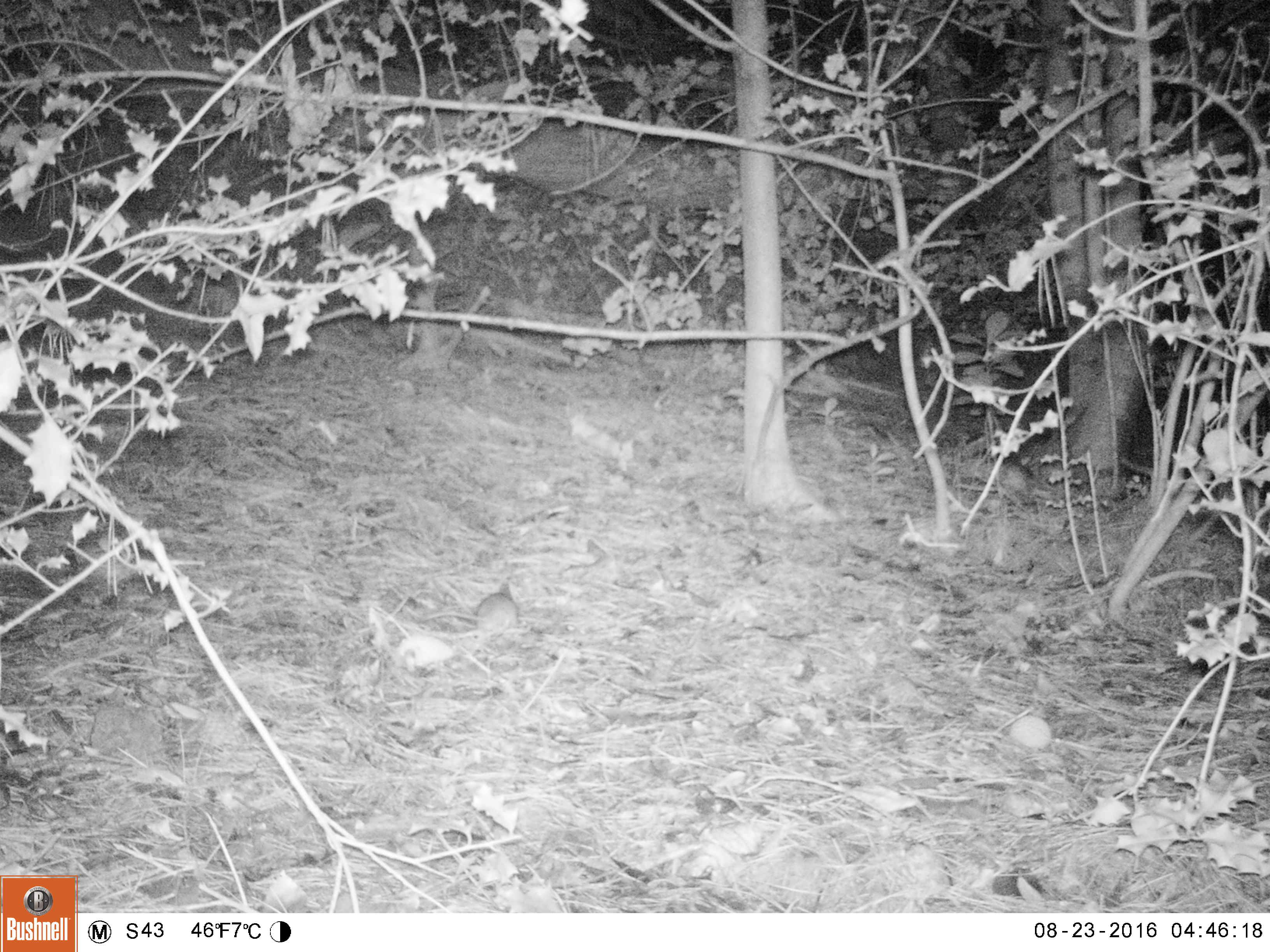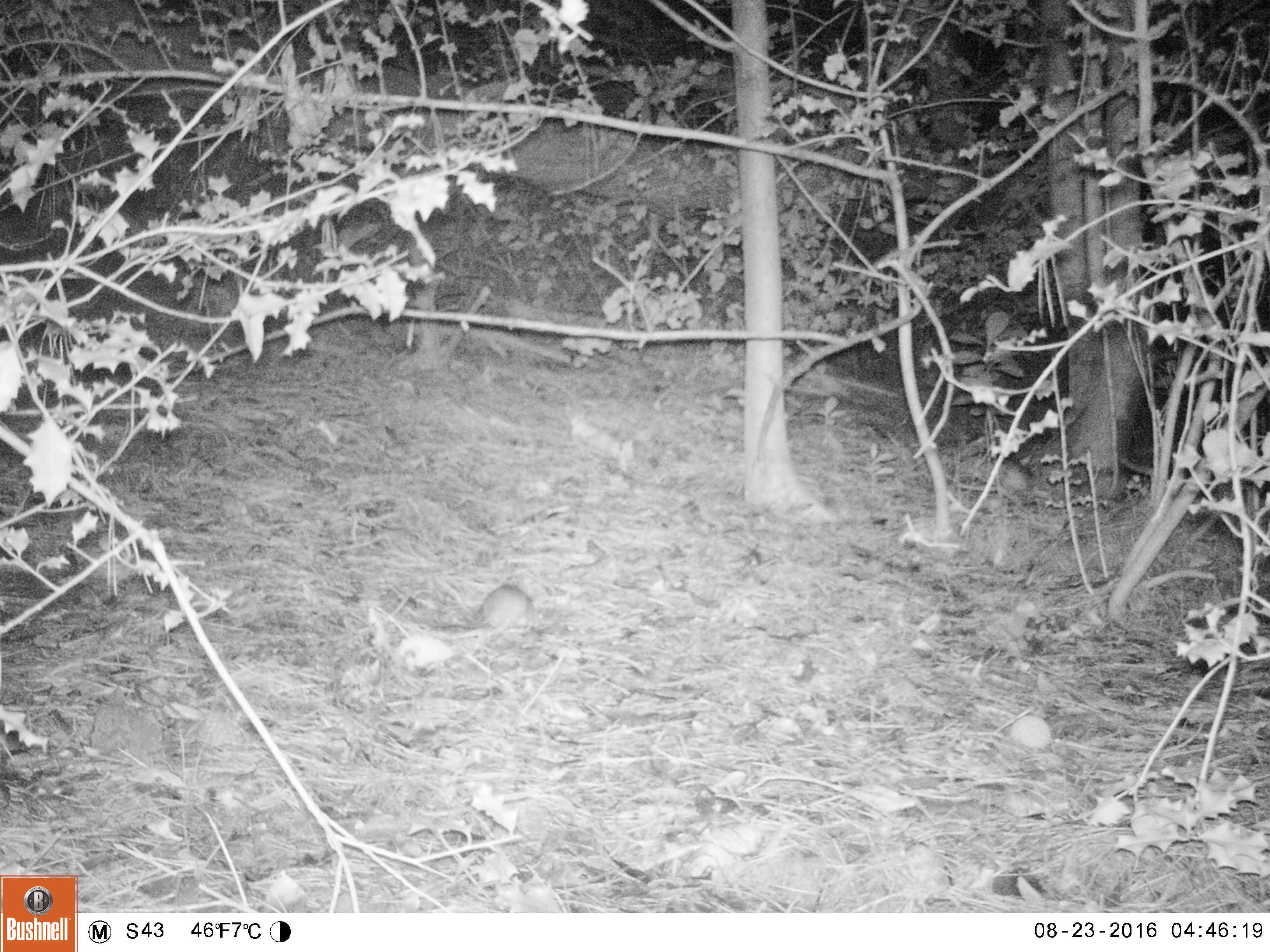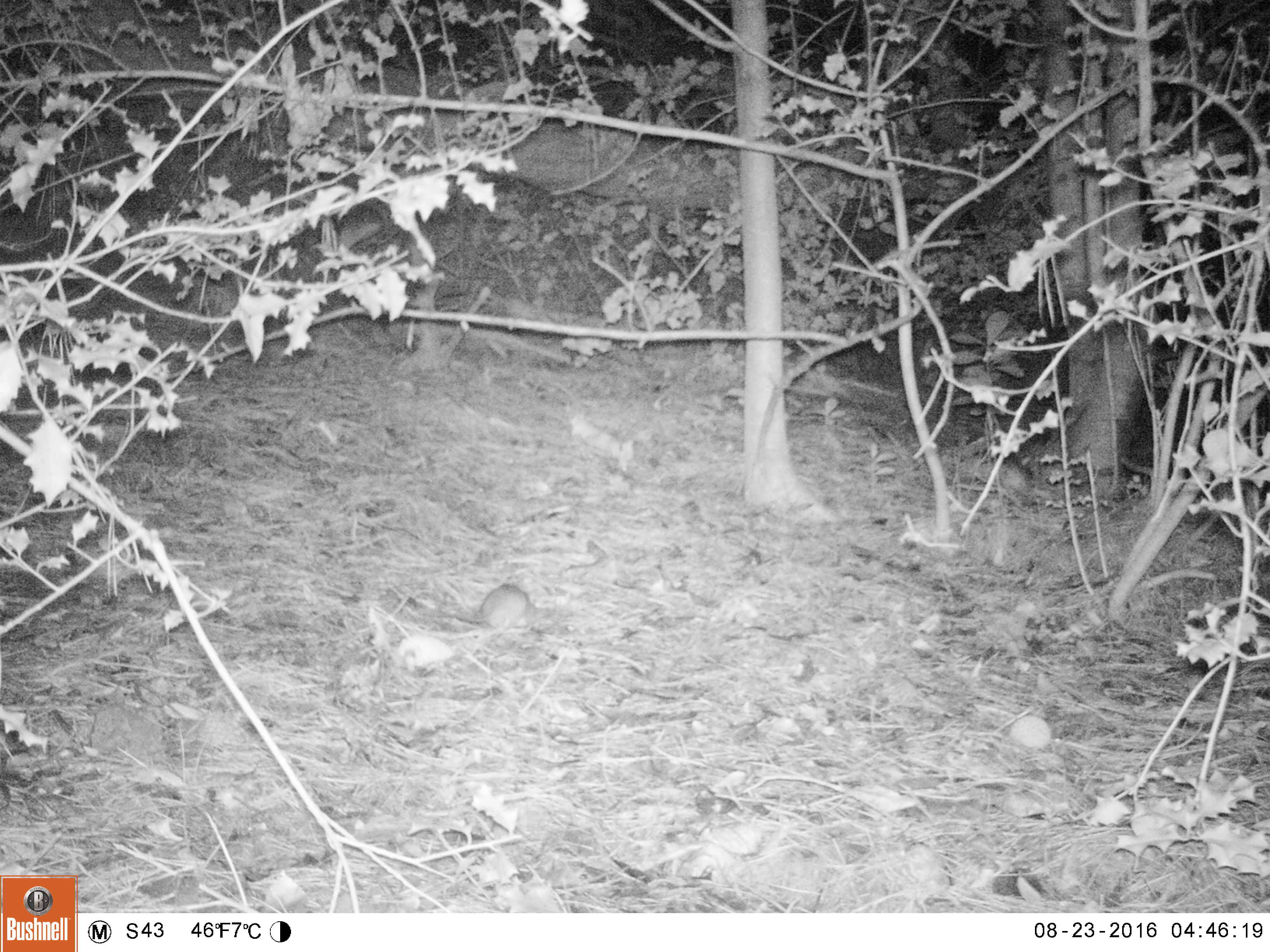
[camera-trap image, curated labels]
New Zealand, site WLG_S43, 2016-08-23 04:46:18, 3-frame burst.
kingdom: Animalia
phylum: Chordata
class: Mammalia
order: Rodentia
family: Muridae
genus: Rattus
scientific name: Rattus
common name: rat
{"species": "rat (Rattus)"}